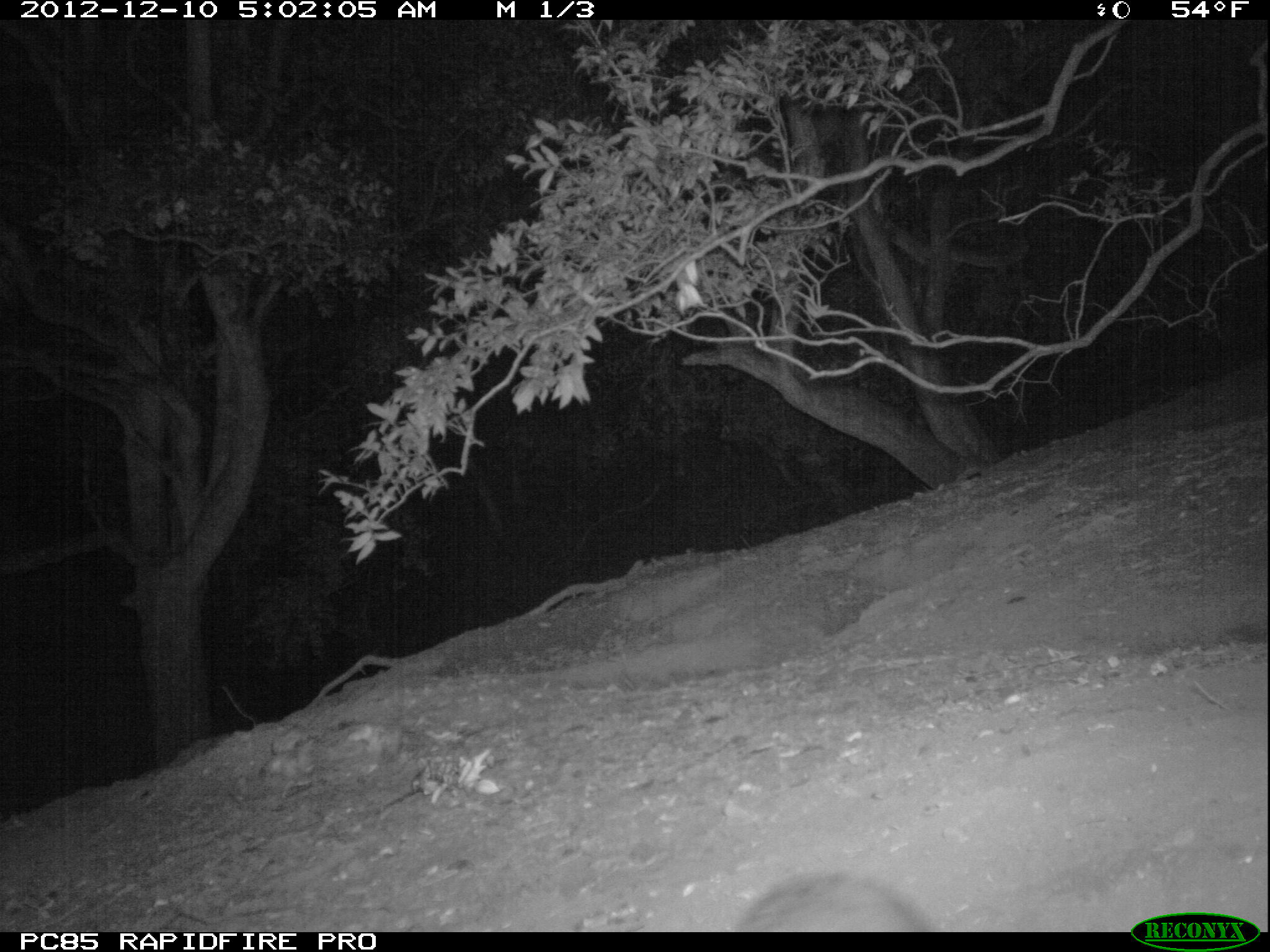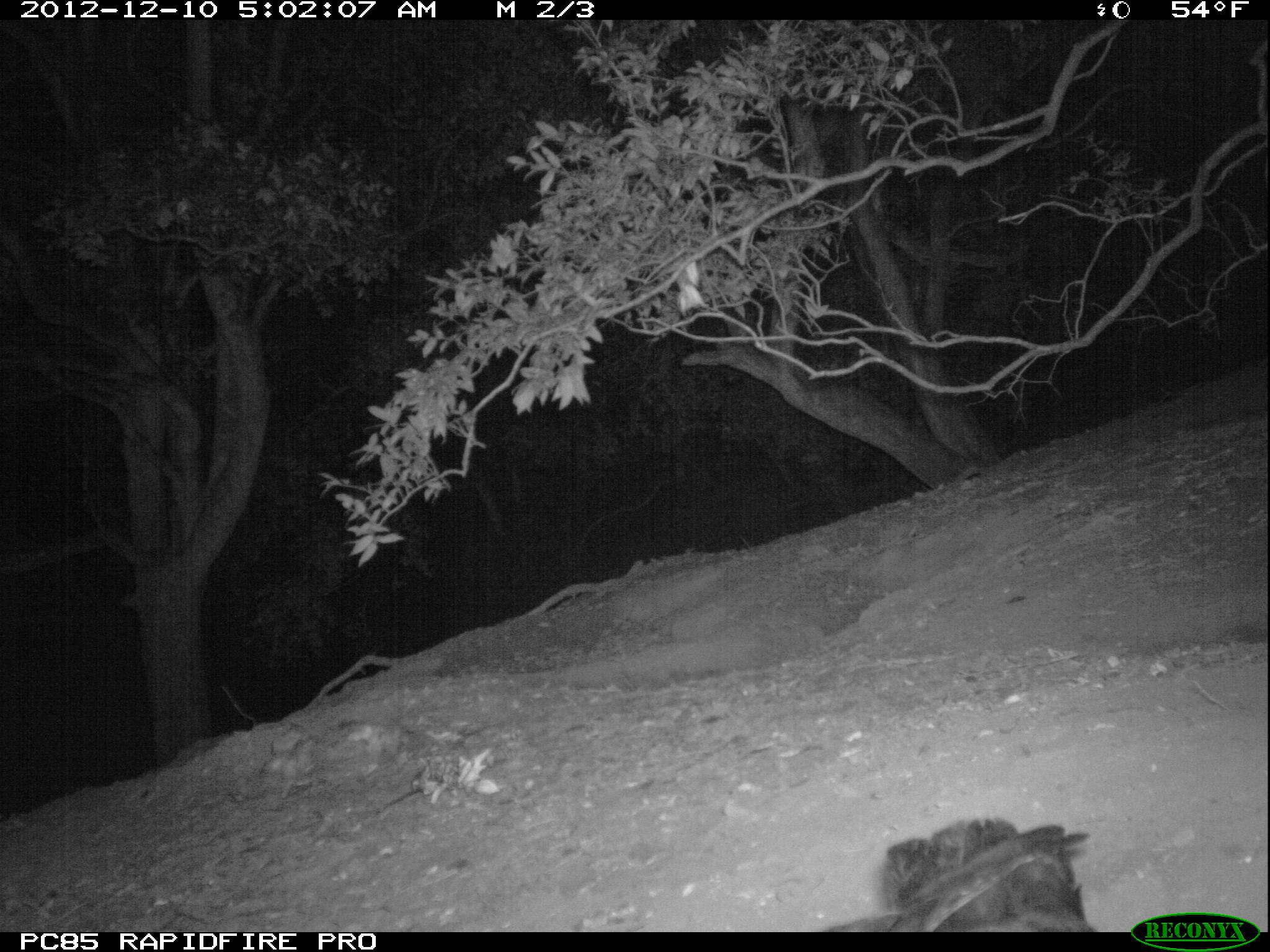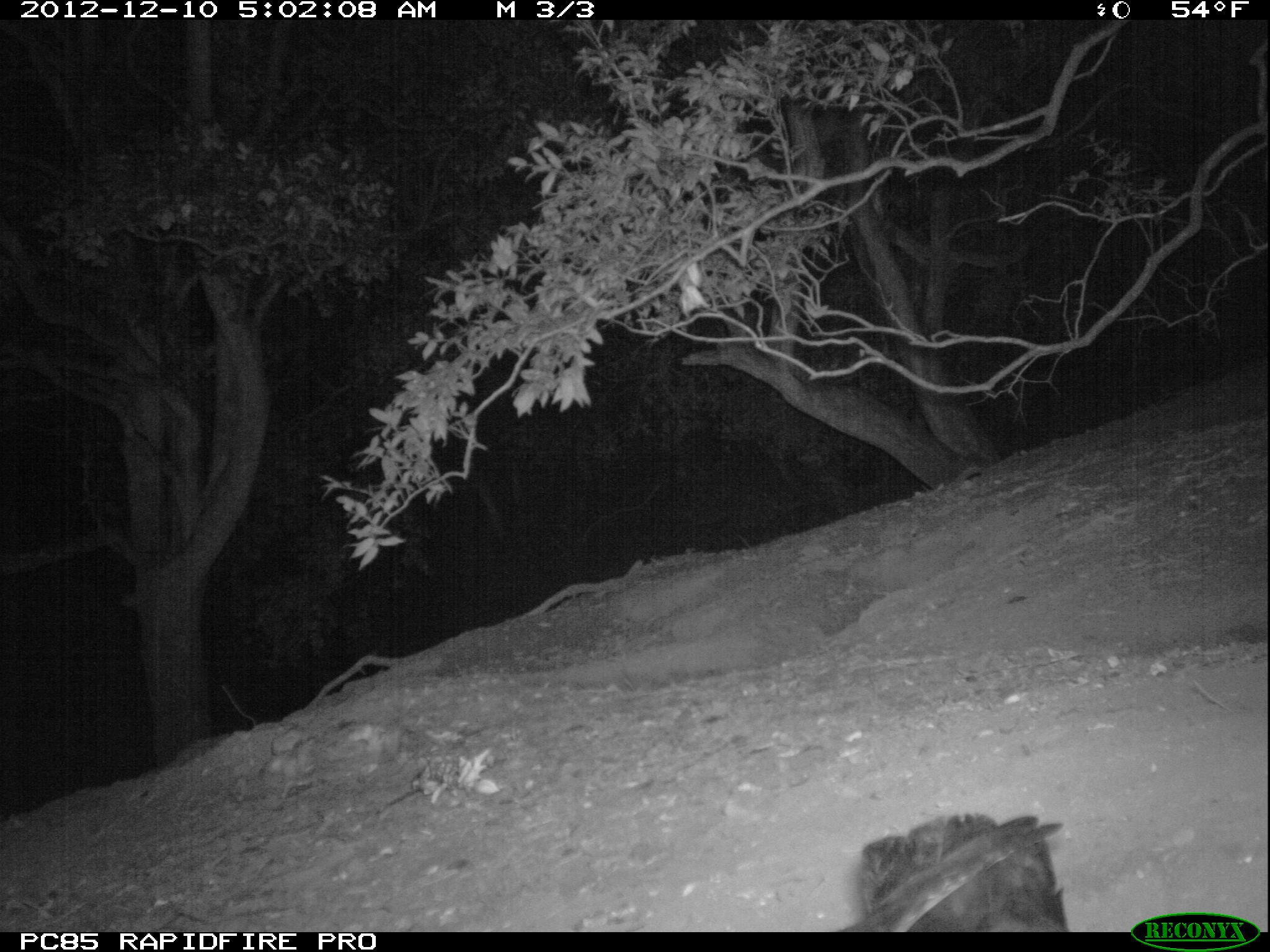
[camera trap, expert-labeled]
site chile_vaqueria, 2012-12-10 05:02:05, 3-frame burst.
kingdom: Animalia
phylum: Chordata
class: Aves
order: Procellariiformes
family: Procellariidae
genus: Calonectris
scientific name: Calonectris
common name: shearwater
Shearwater (Calonectris).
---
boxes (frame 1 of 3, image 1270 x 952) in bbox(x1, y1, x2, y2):
unknown: bbox(727, 871, 934, 932)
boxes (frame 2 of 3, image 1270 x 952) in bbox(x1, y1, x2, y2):
shearwater: bbox(833, 805, 1102, 927)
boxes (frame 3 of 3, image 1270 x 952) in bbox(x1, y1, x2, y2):
shearwater: bbox(849, 813, 1073, 932)